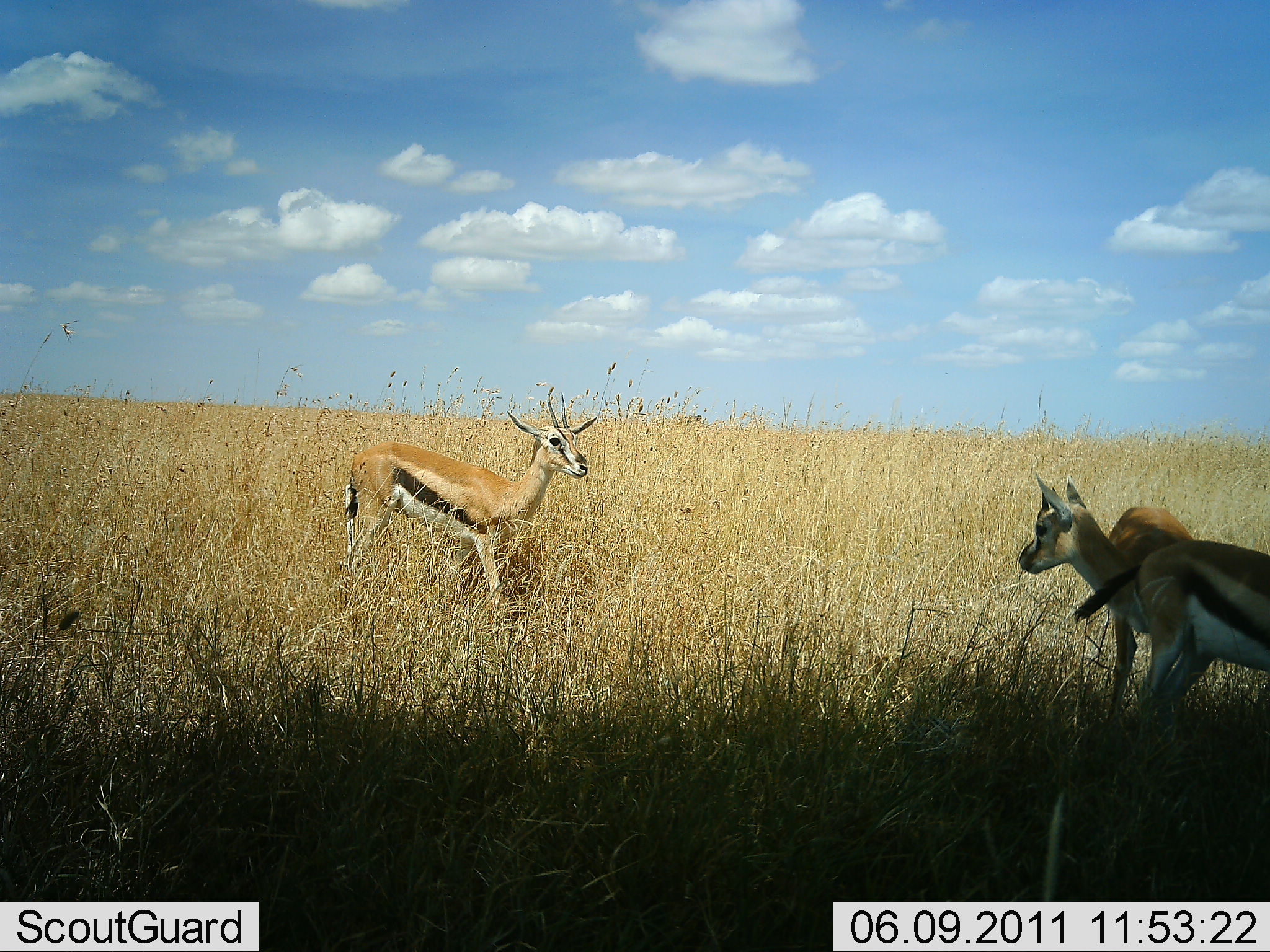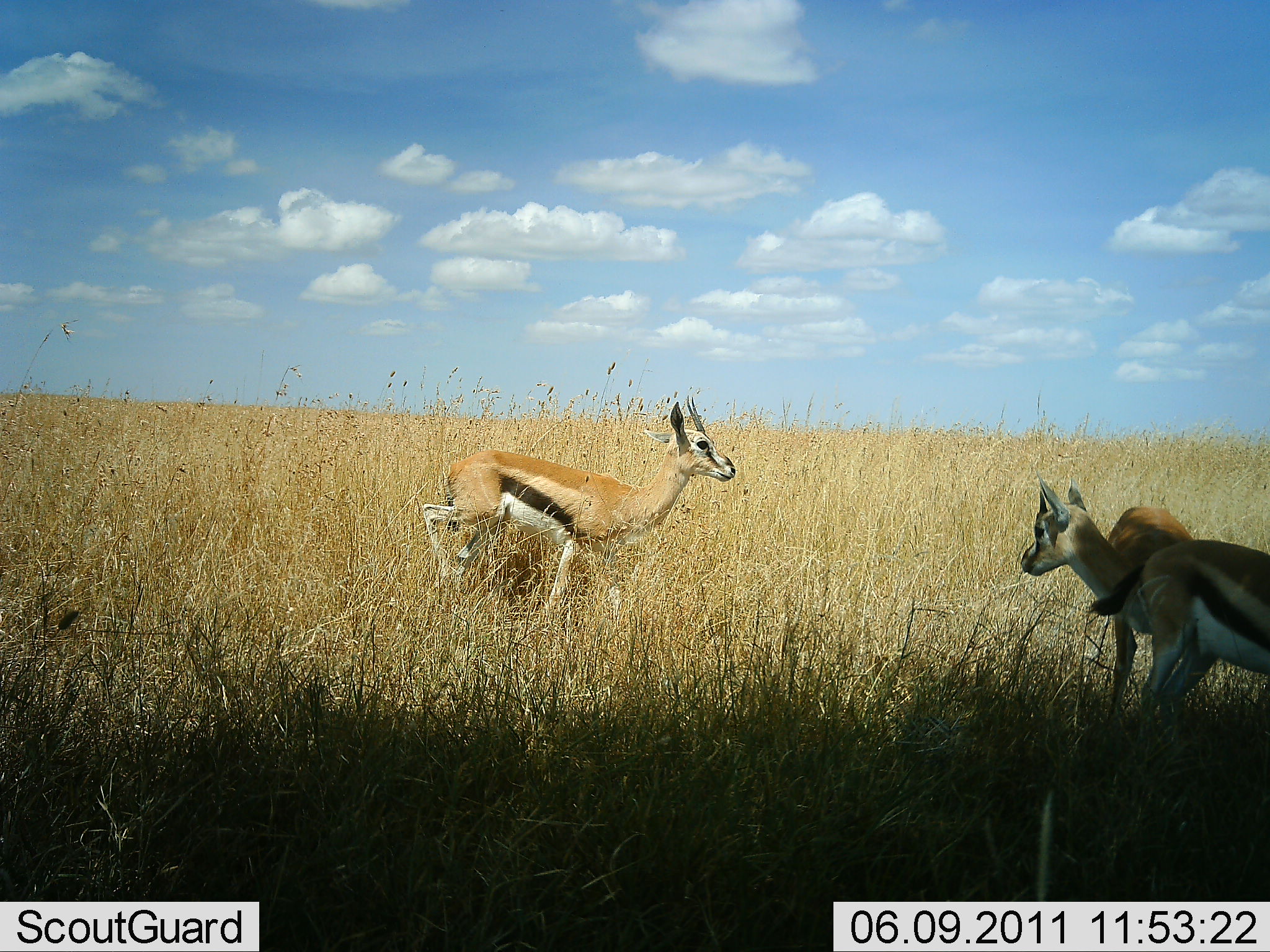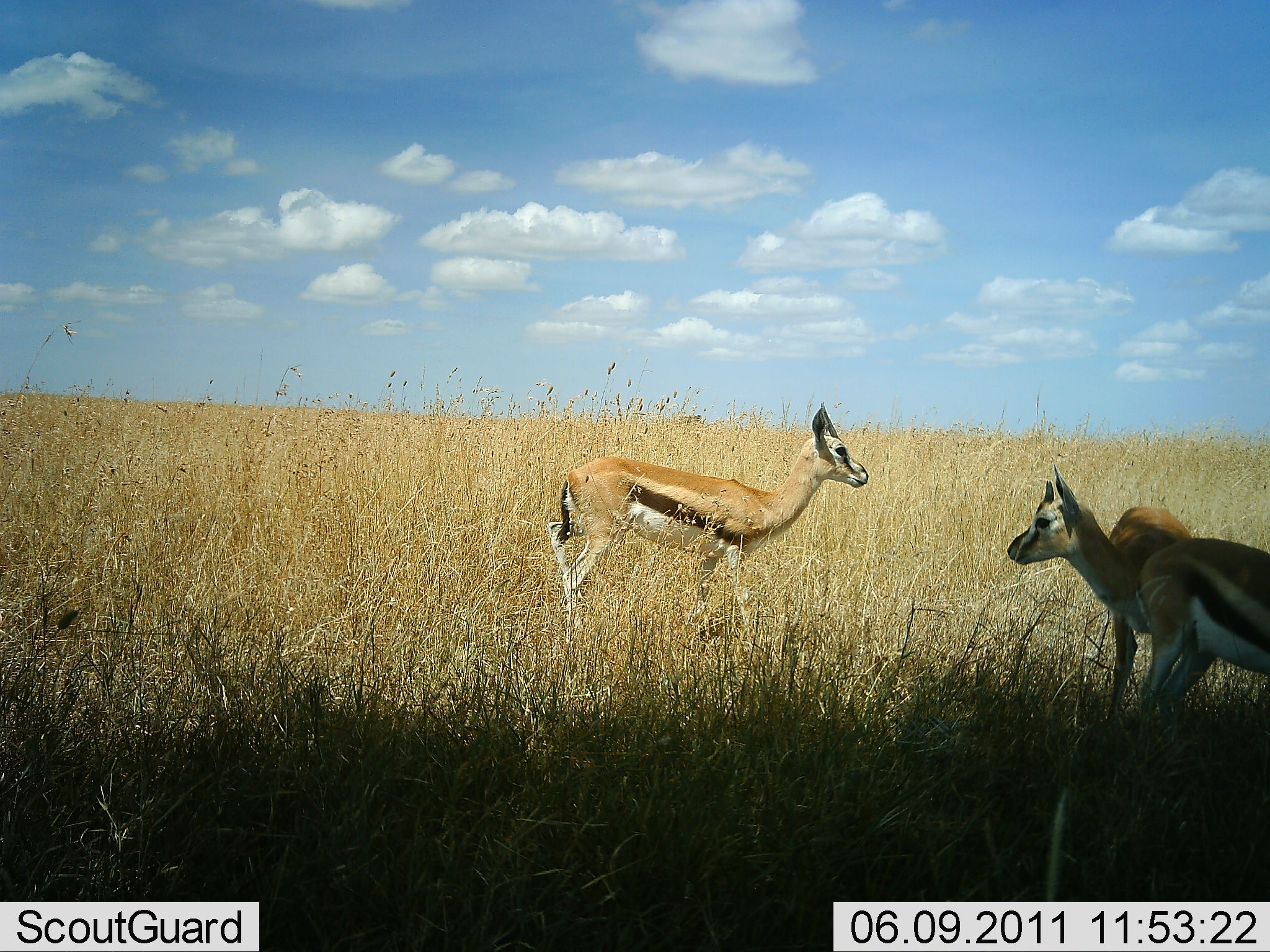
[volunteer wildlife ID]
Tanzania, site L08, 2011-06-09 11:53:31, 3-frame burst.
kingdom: Animalia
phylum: Chordata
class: Mammalia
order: Artiodactyla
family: Bovidae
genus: Eudorcas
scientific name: Eudorcas thomsonii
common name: thomson's gazelle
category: gazellethomsons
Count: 3.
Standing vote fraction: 92%.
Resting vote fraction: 8%.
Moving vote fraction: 54%.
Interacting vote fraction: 8%.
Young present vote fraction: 8%.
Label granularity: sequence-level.